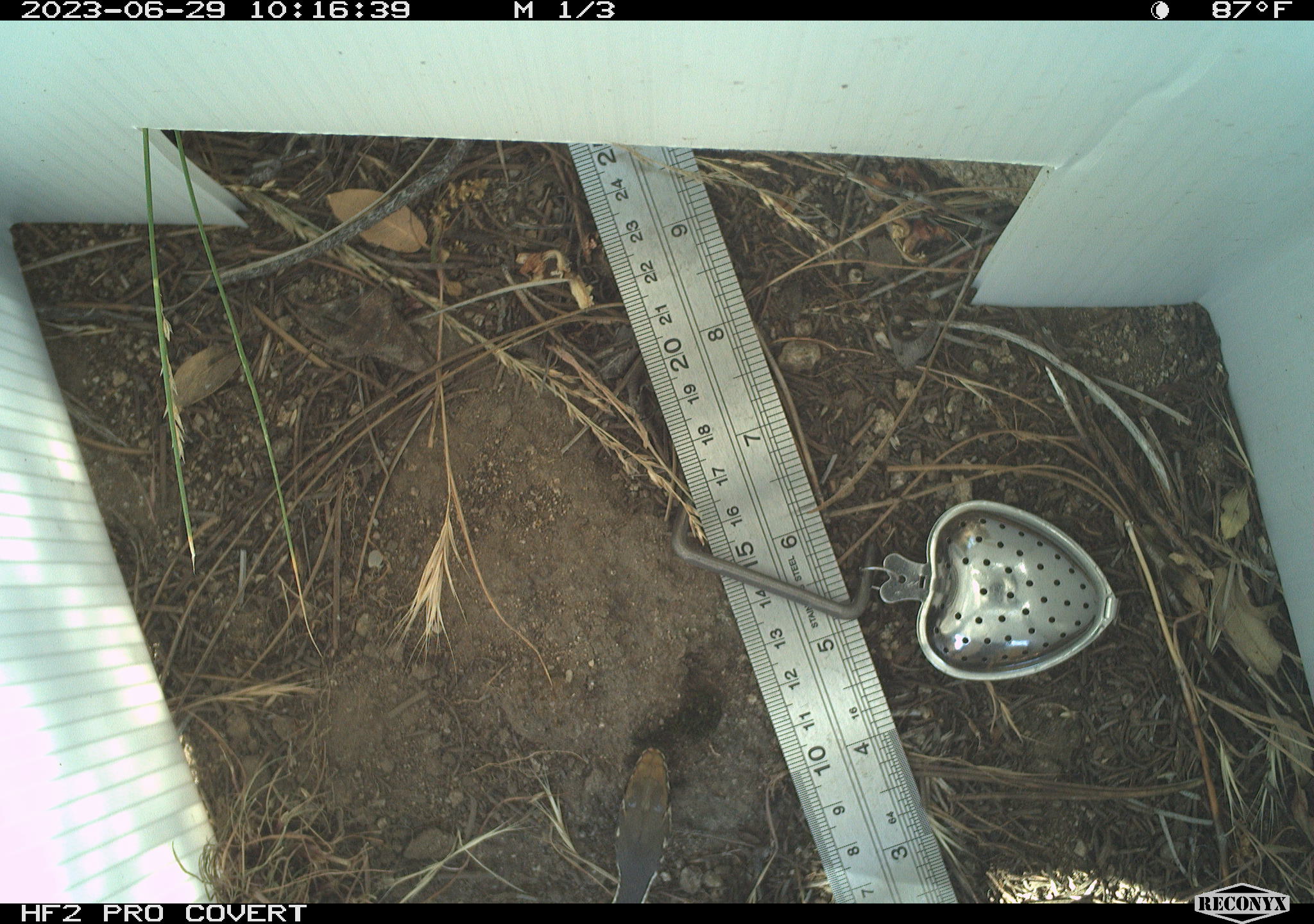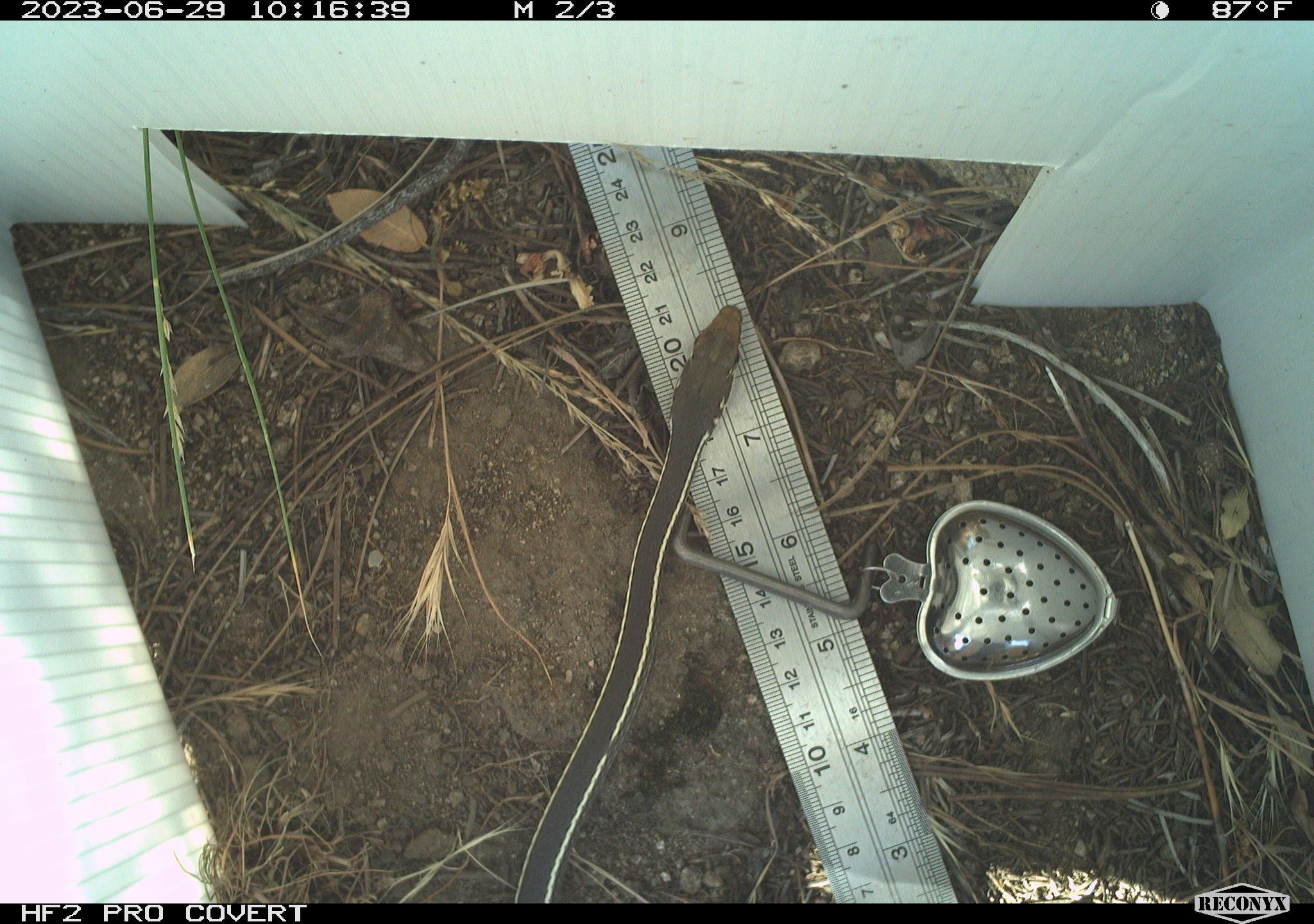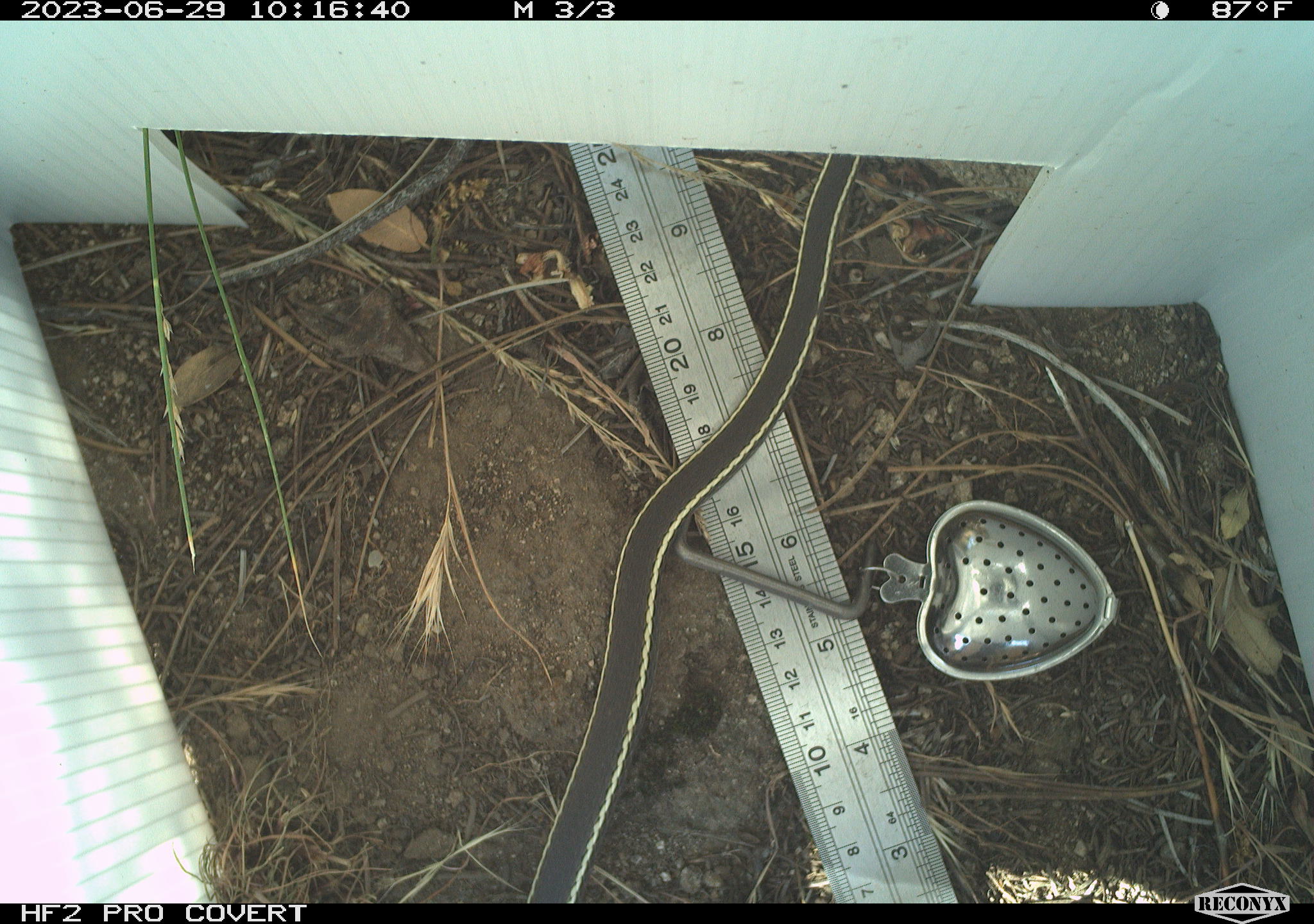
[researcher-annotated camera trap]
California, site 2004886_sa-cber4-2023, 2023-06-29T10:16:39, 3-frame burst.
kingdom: Animalia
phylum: Chordata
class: Reptilia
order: Squamata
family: Colubridae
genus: Coluber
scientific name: Coluber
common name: north american racers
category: coluber species